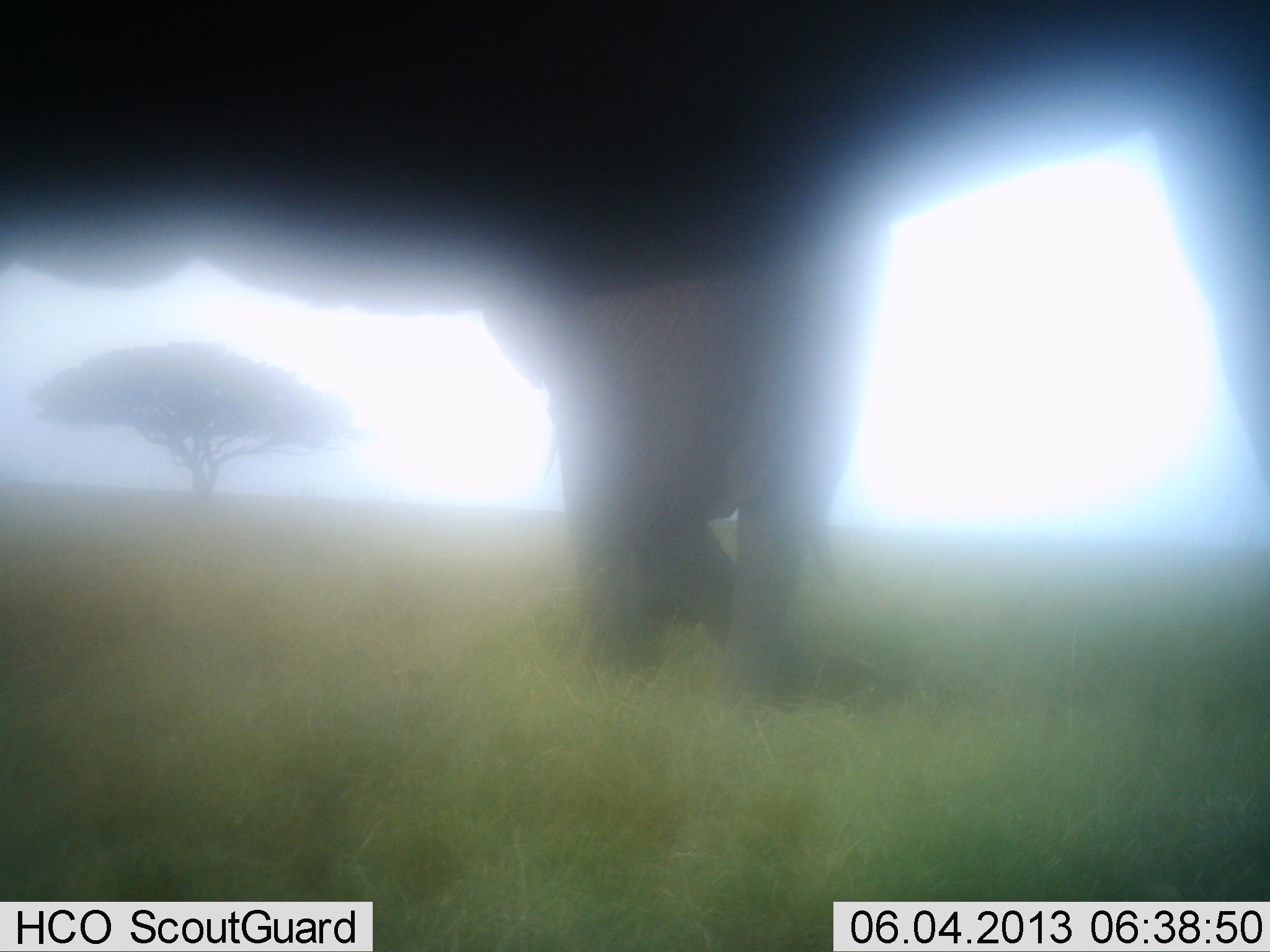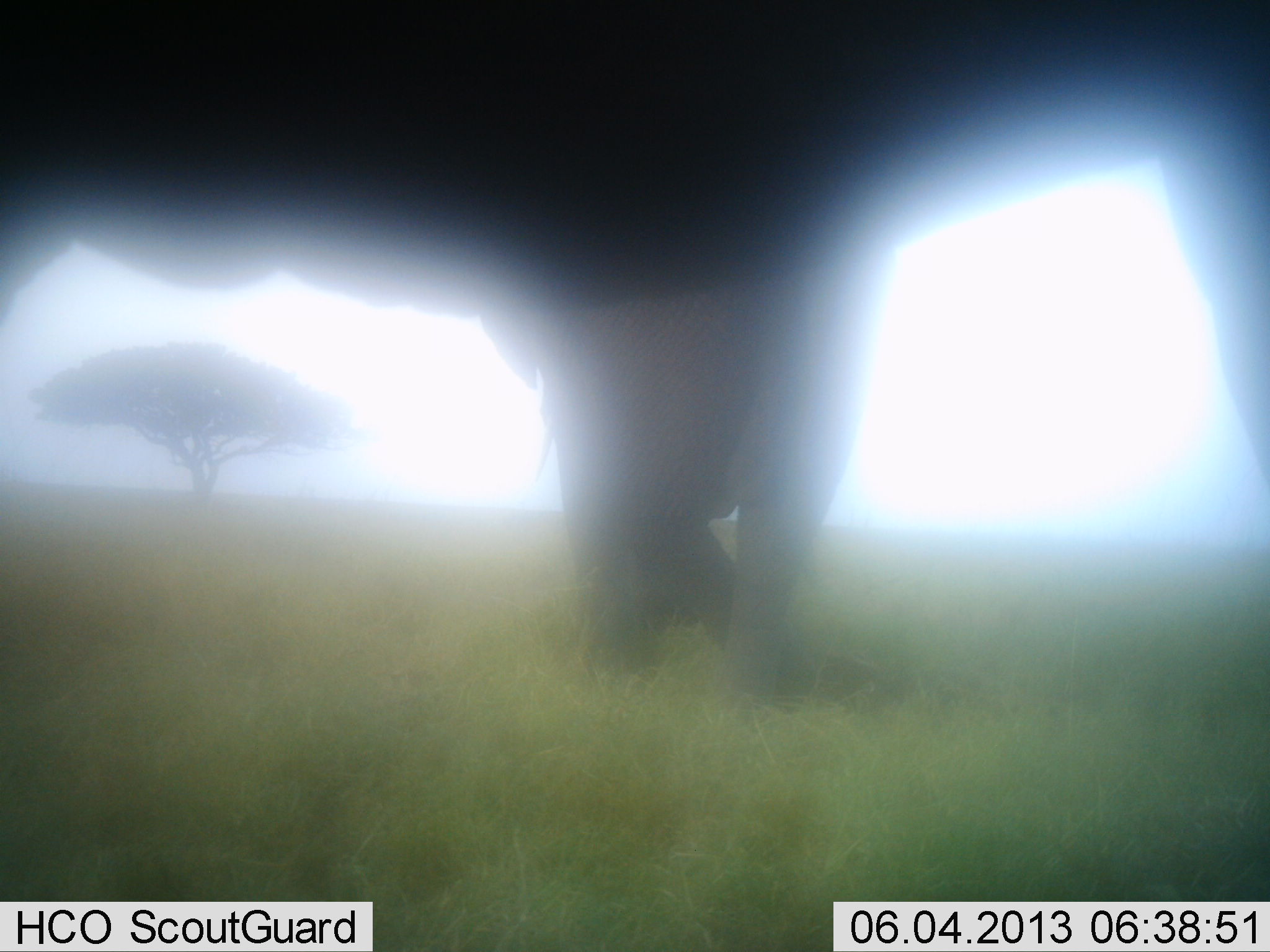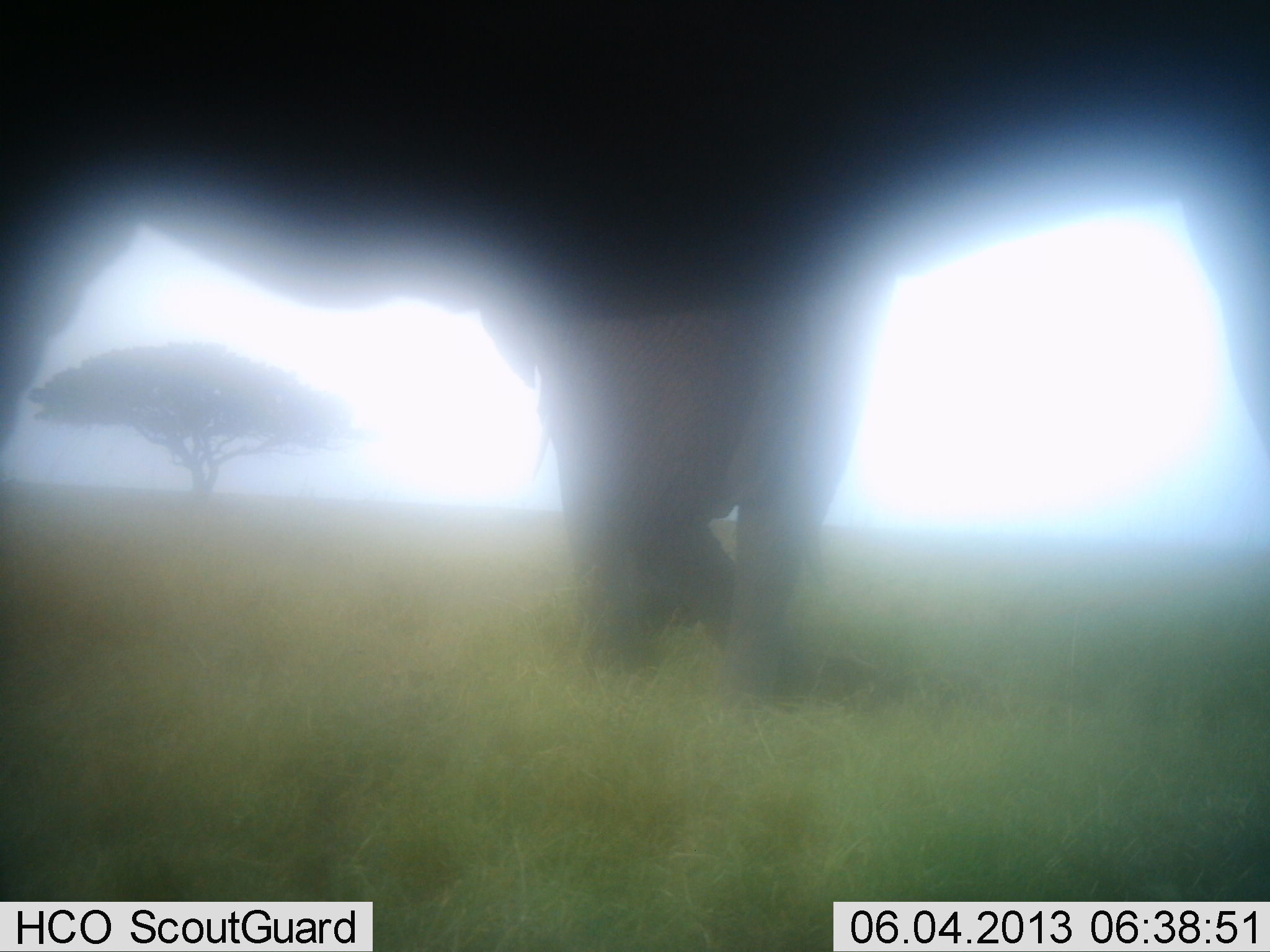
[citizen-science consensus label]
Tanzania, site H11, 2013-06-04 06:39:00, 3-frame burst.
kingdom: Animalia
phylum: Chordata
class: Mammalia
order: Proboscidea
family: Elephantidae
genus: Loxodonta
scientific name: Loxodonta africana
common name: african bush elephant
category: elephant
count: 2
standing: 79%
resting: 3%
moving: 15%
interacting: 3%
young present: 0%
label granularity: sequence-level